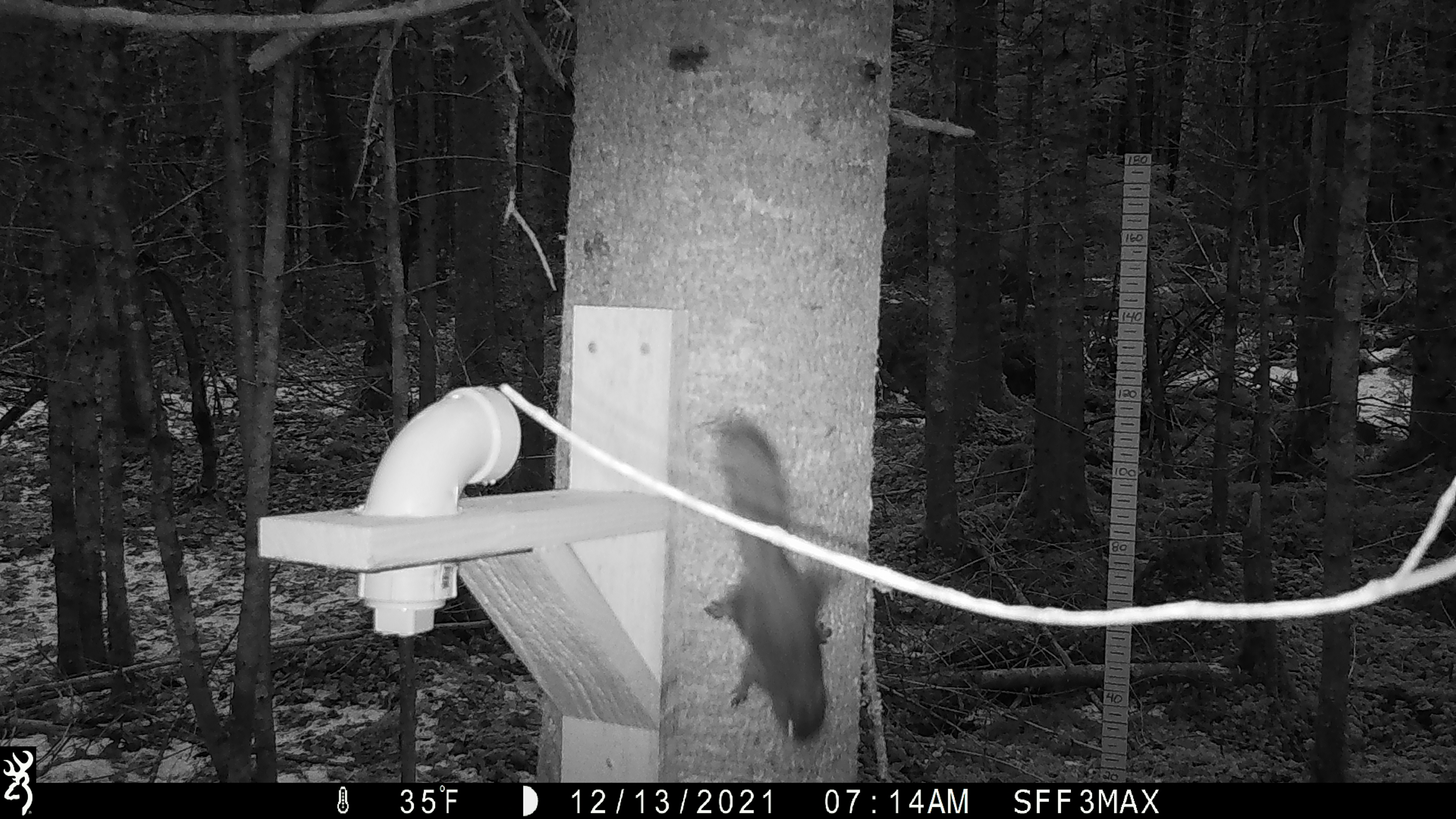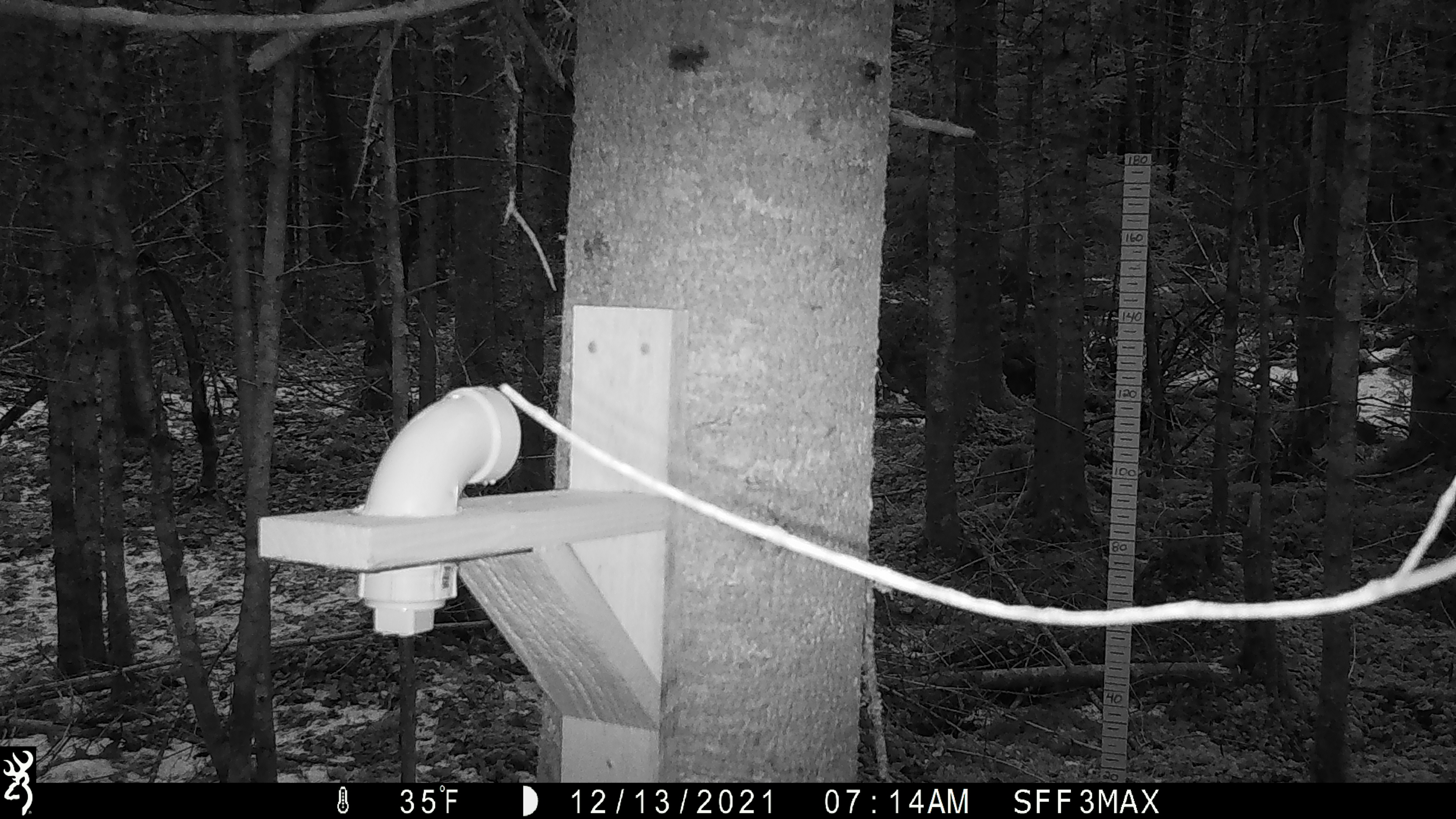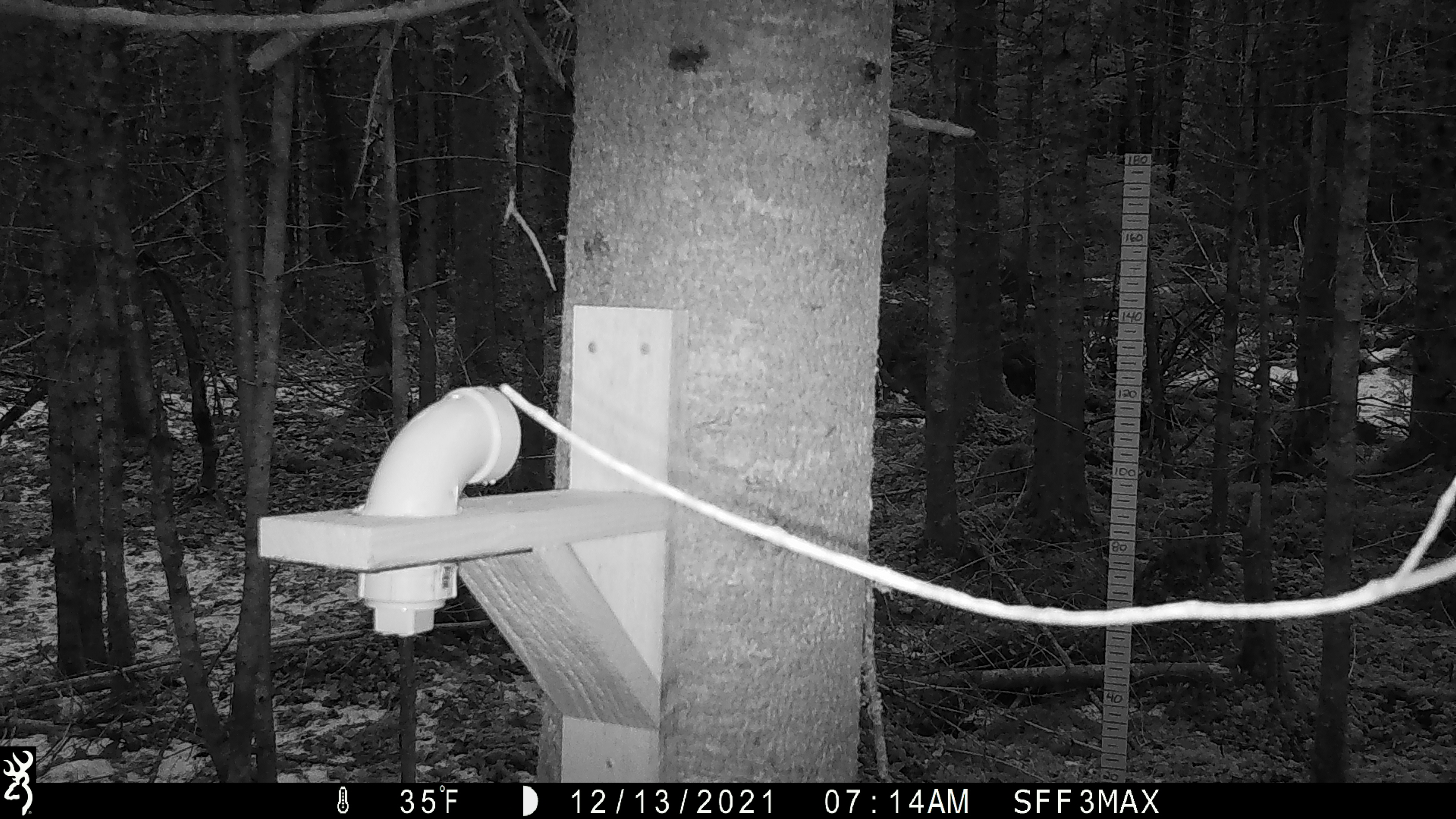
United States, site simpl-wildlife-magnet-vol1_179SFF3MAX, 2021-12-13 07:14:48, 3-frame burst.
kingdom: Animalia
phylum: Chordata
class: Mammalia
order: Rodentia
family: Sciuridae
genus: Tamiasciurus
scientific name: Tamiasciurus hudsonicus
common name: red squirrel